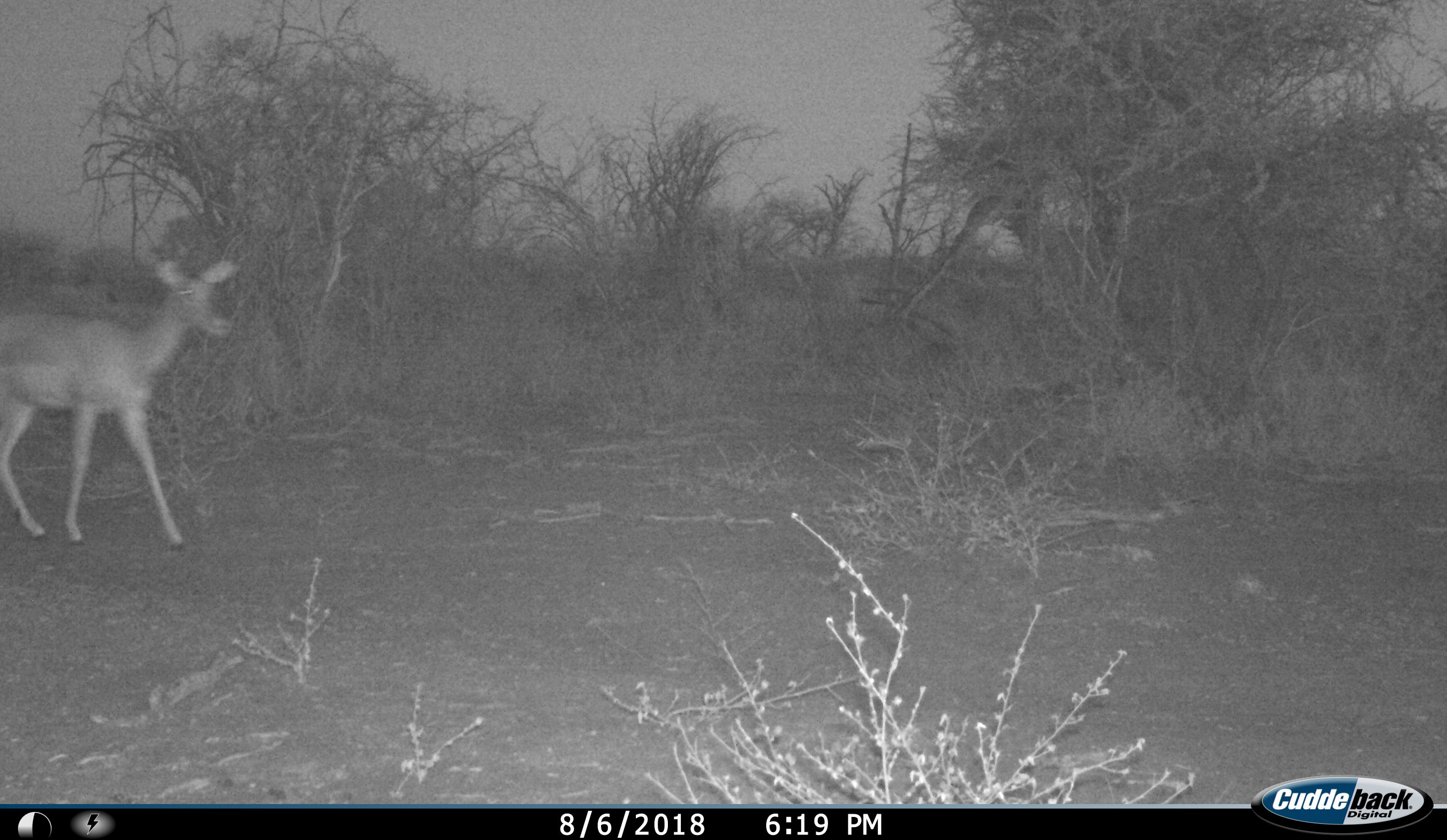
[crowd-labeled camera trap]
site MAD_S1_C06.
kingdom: Animalia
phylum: Chordata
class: Mammalia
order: Artiodactyla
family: Bovidae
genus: Aepyceros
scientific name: Aepyceros melampus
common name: impala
Impala (Aepyceros melampus), count 1. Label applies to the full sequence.